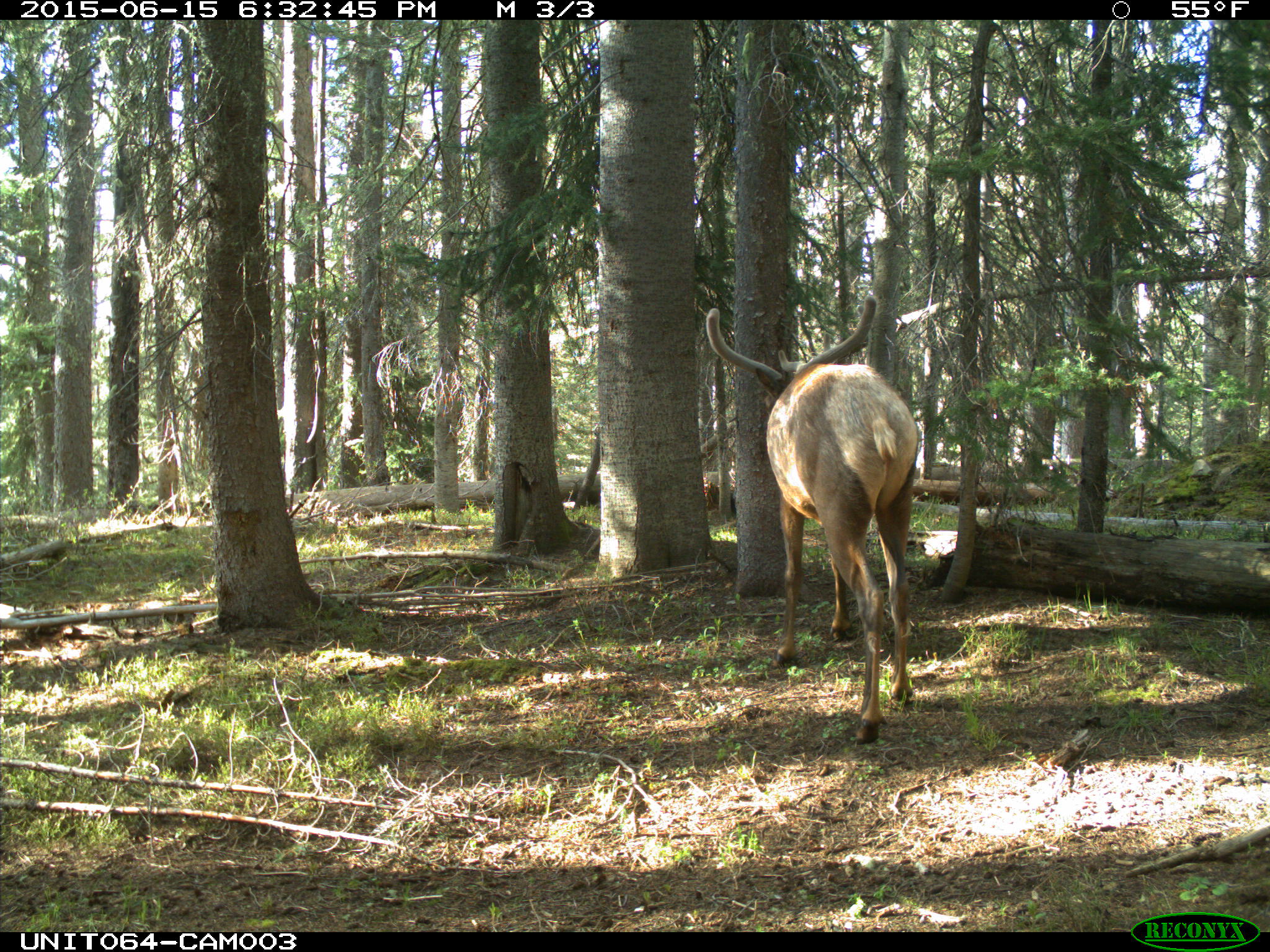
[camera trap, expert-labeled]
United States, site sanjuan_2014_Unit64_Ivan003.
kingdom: Animalia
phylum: Chordata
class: Mammalia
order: Artiodactyla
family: Cervidae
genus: Cervus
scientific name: Cervus elaphus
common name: red deer